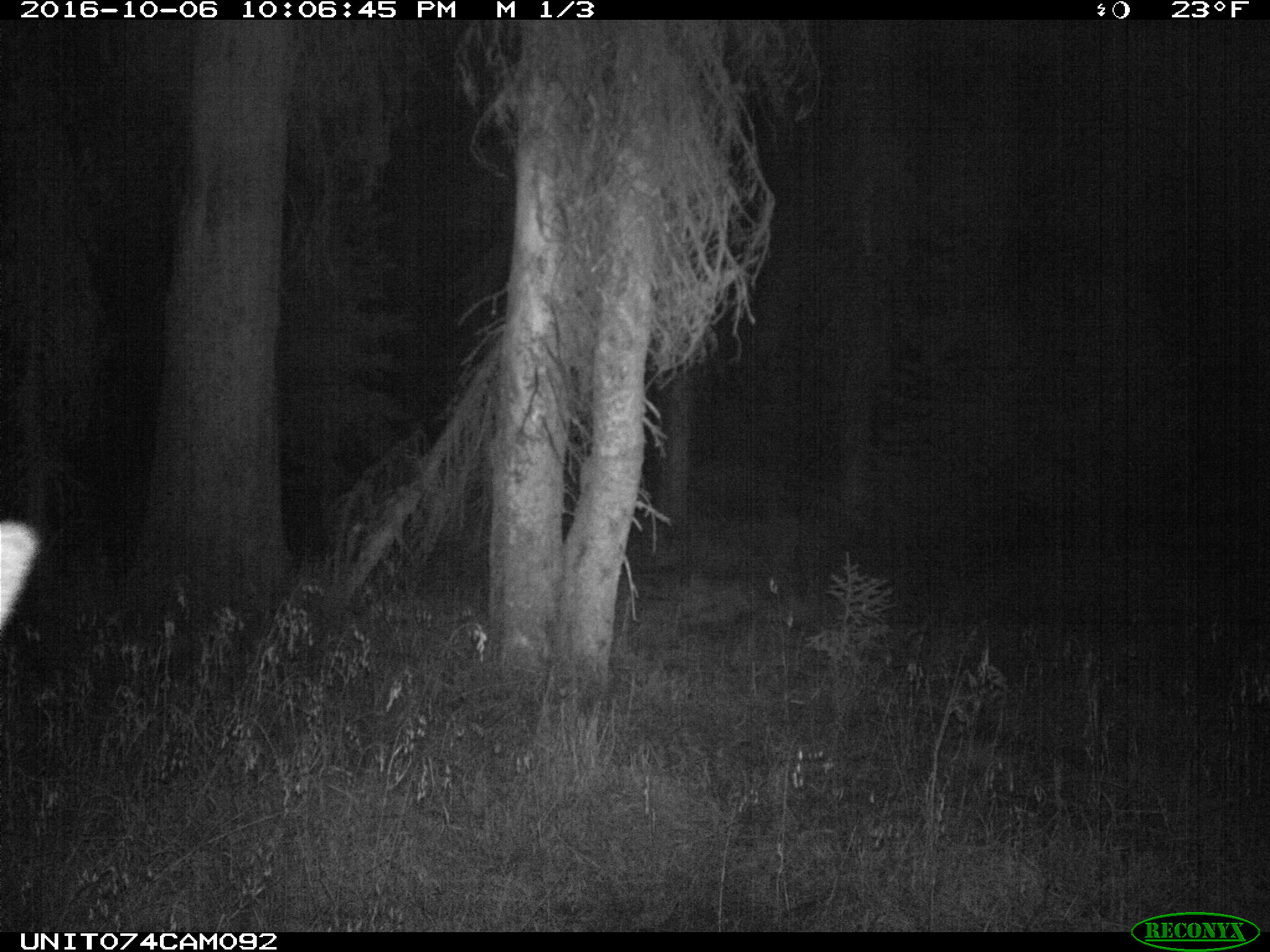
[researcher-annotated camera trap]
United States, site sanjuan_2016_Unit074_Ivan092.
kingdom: Animalia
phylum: Chordata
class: Mammalia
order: Artiodactyla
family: Cervidae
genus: Cervus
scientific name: Cervus elaphus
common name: red deer